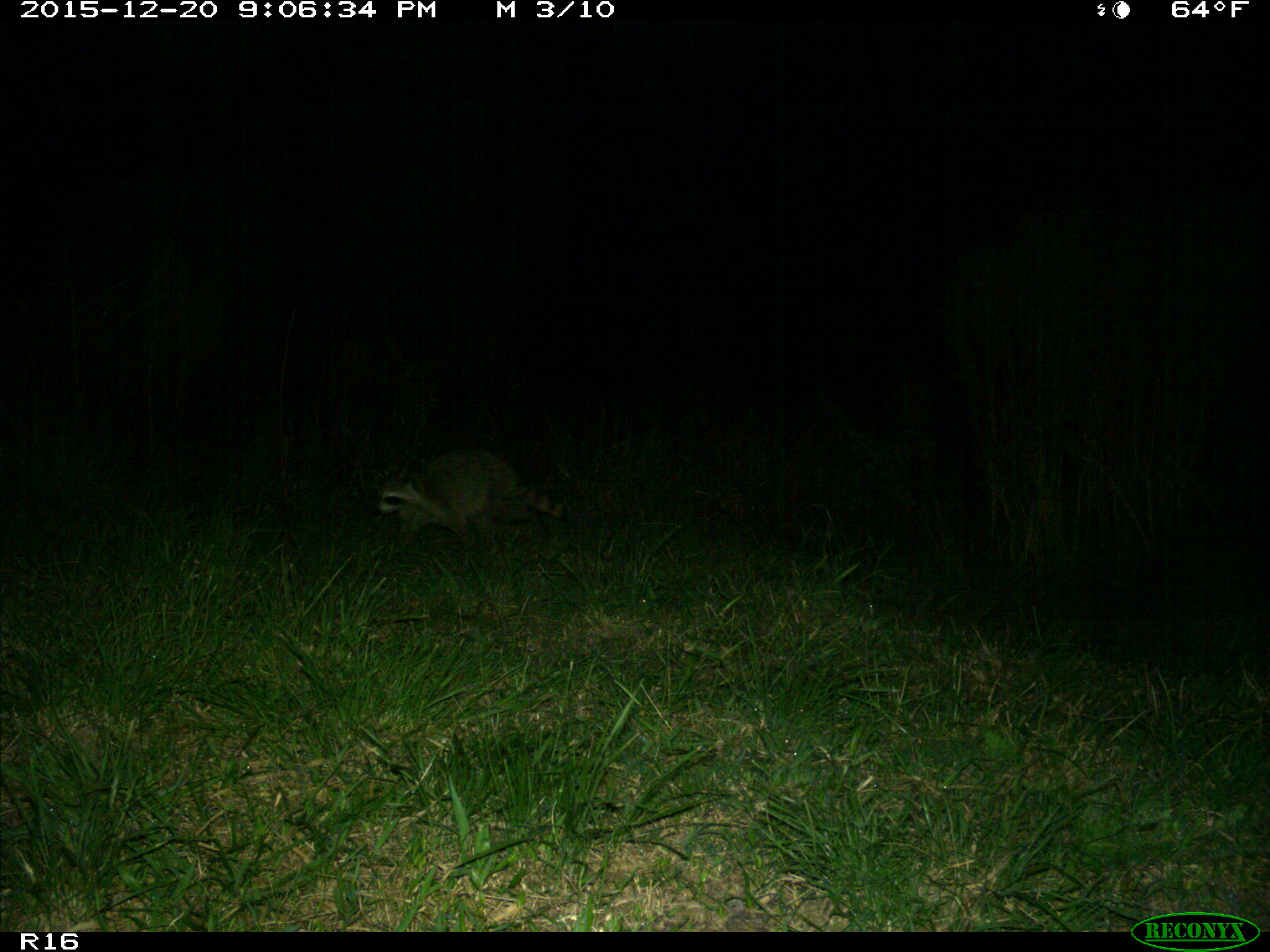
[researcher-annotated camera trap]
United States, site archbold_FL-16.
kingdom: Animalia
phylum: Chordata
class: Mammalia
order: Carnivora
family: Procyonidae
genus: Procyon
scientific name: Procyon lotor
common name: common raccoon